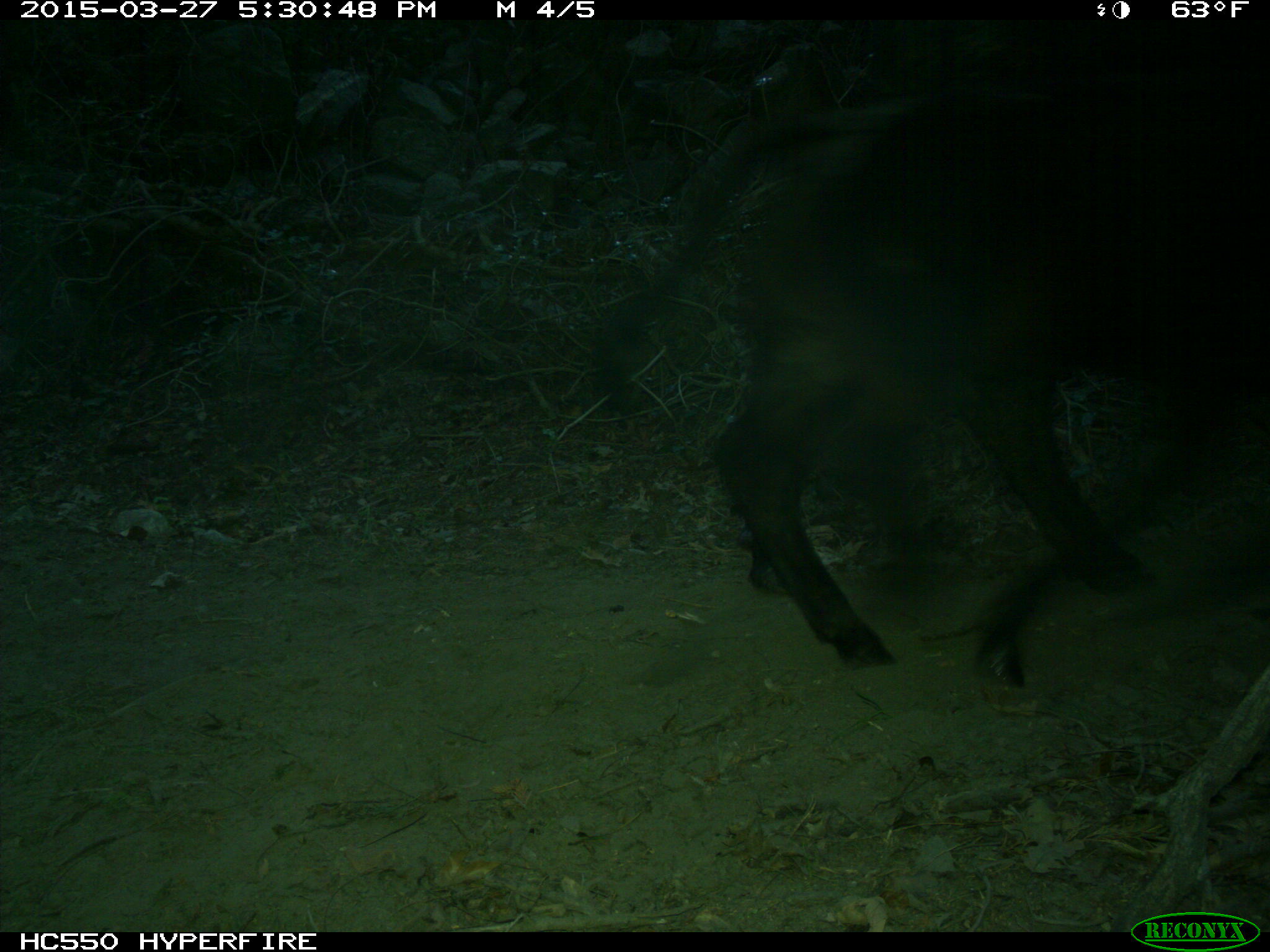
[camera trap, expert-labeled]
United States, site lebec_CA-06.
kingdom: Animalia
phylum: Chordata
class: Mammalia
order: Artiodactyla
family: Bovidae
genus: Bos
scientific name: Bos taurus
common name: domestic cow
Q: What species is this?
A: Bos taurus (domestic cow).